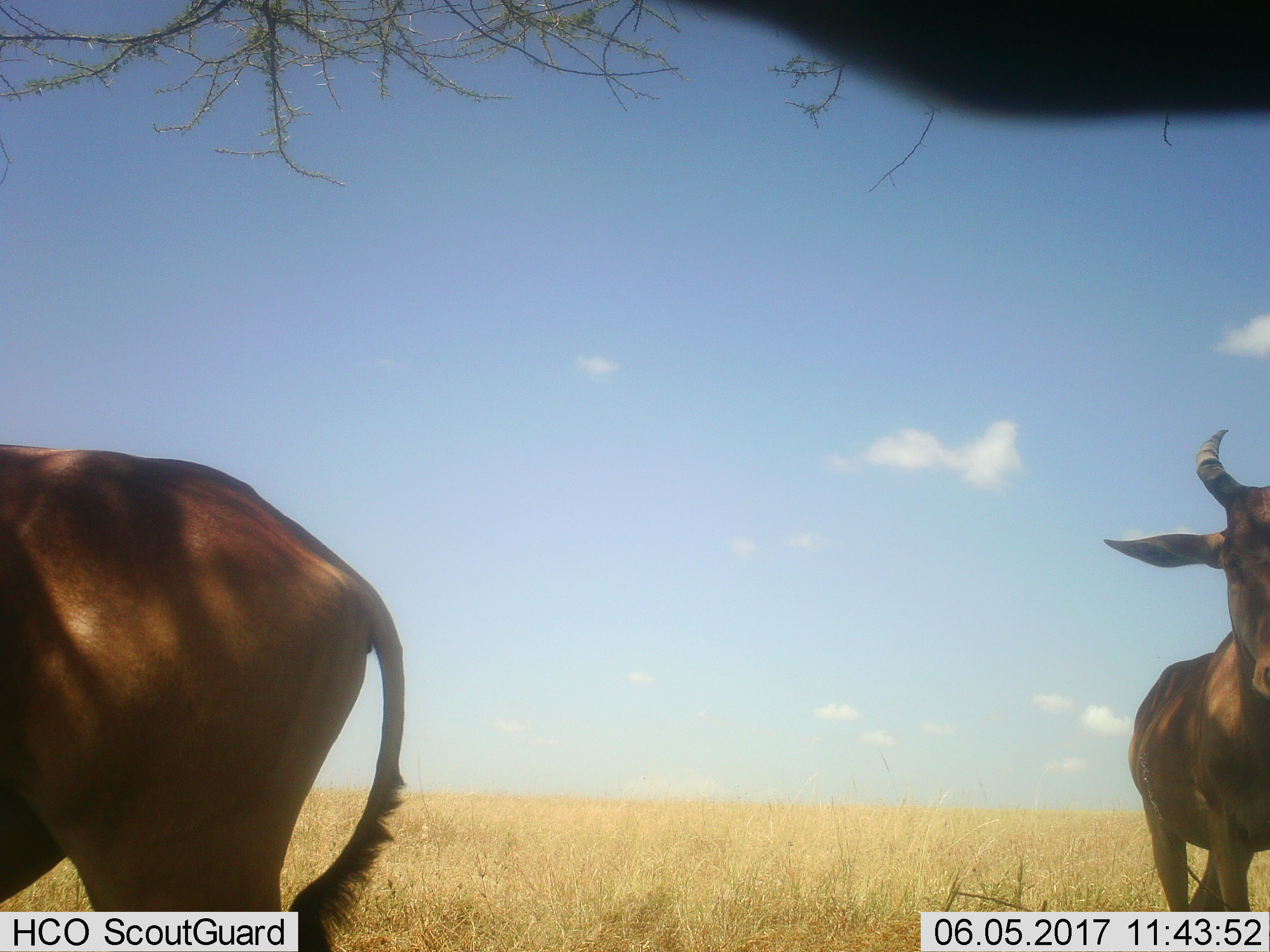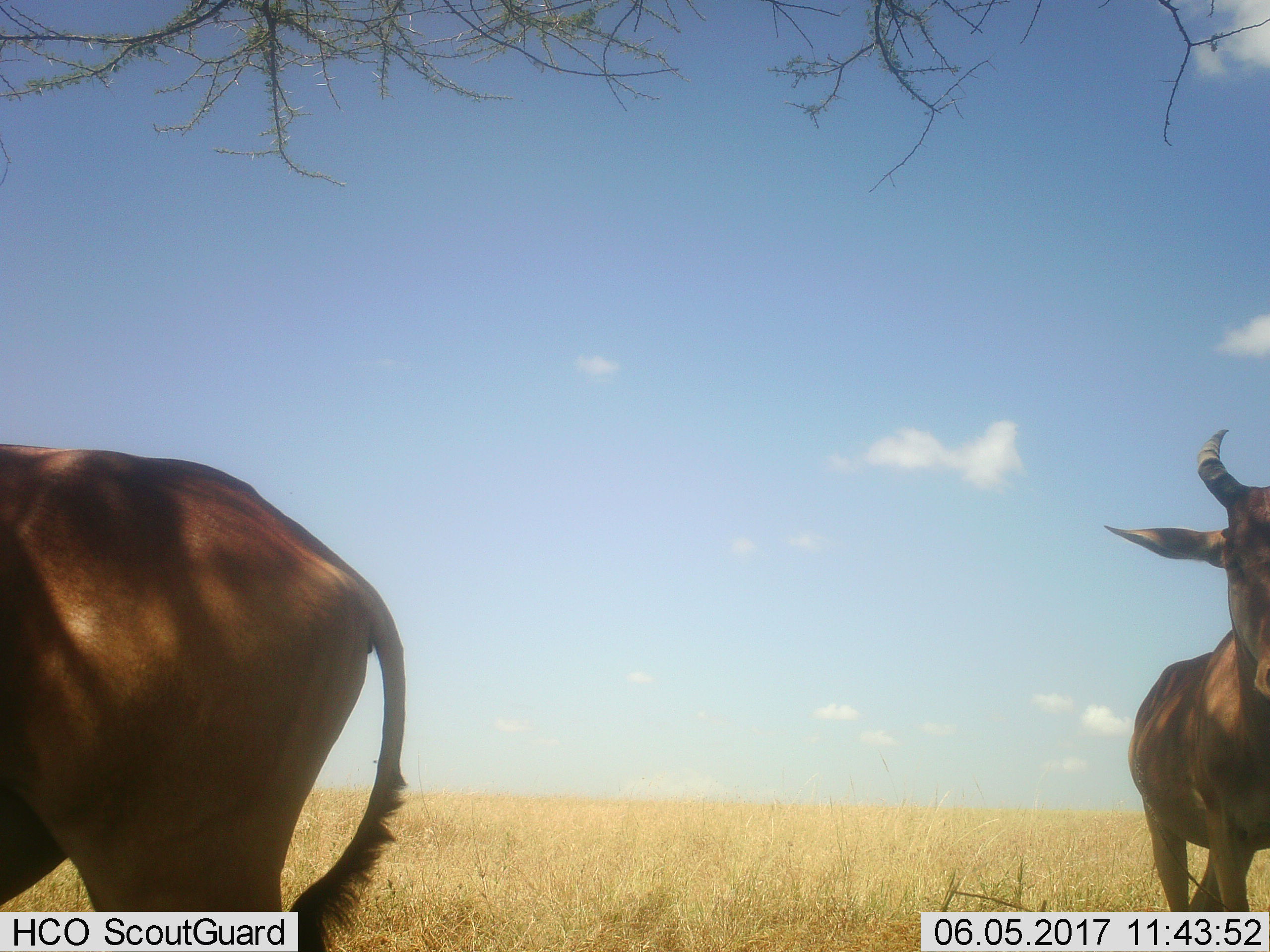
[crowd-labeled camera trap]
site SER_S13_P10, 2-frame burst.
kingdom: Animalia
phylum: Chordata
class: Mammalia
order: Artiodactyla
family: Bovidae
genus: Alcelaphus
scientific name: Alcelaphus buselaphus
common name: hartebeest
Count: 2.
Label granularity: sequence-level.